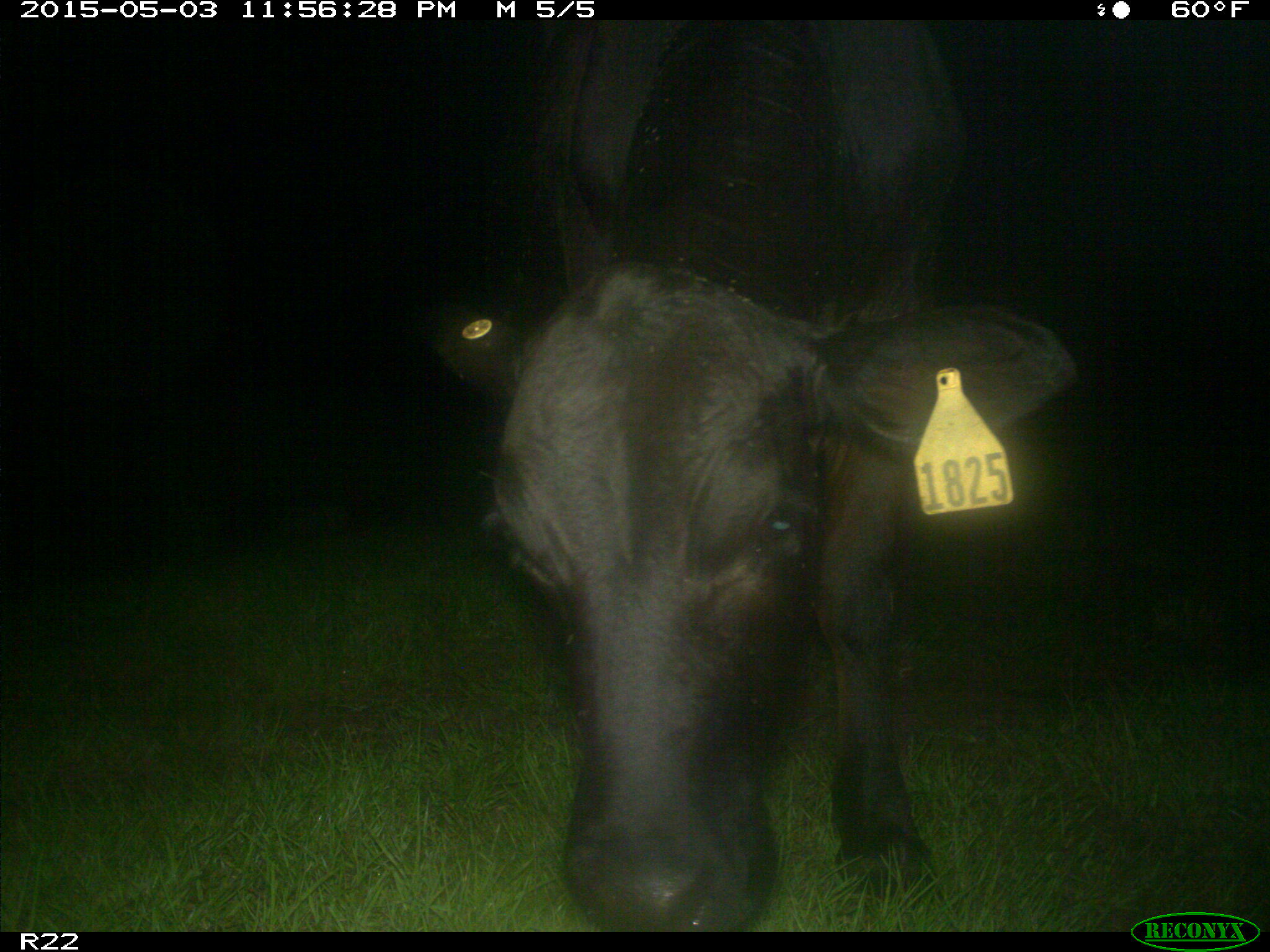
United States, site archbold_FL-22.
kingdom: Animalia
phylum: Chordata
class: Mammalia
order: Artiodactyla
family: Bovidae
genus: Bos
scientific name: Bos taurus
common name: domestic cow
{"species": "Bos taurus (domestic cow)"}